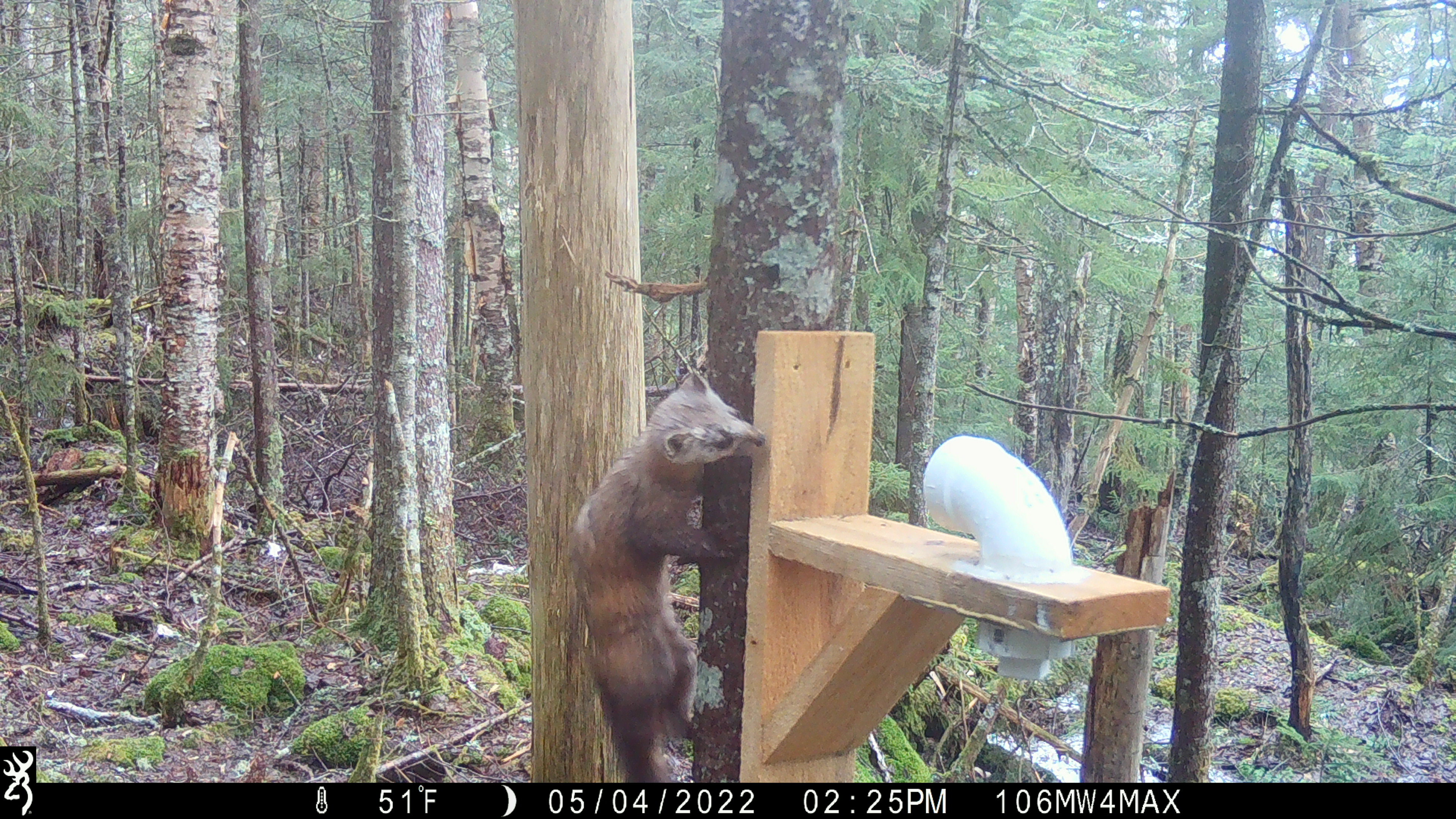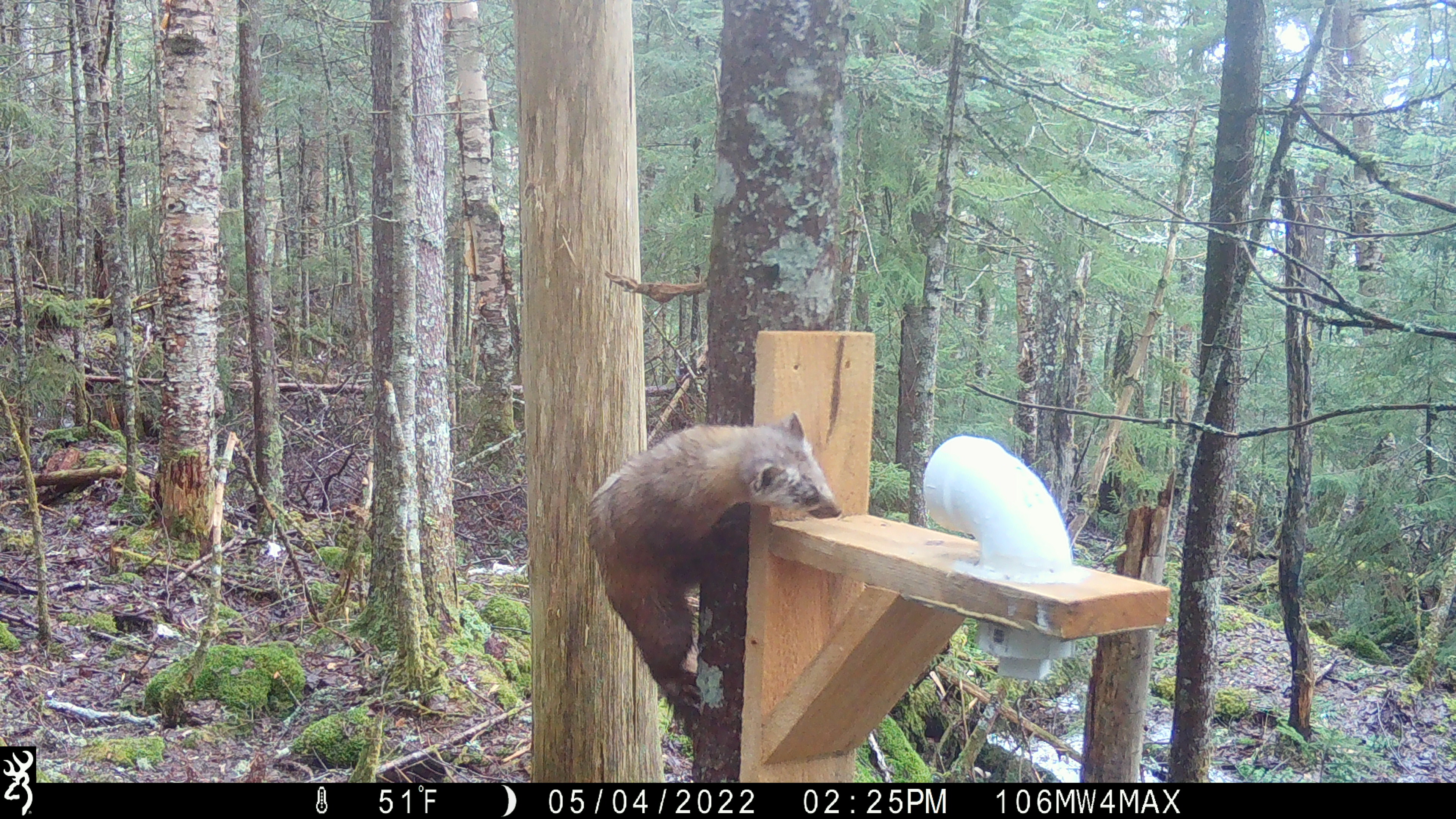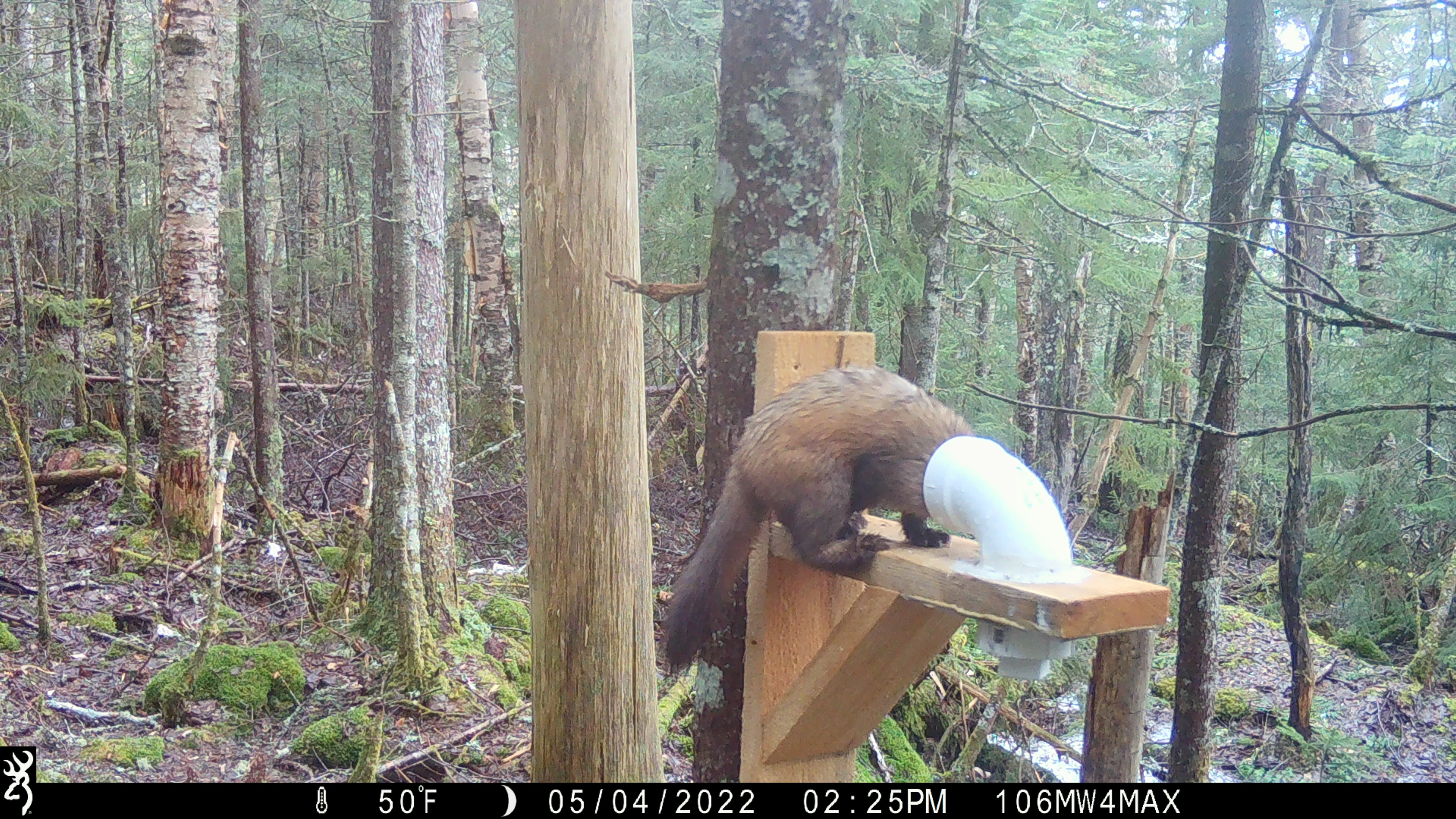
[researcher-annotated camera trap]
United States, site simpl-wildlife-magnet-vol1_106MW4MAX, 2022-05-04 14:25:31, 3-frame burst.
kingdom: Animalia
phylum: Chordata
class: Mammalia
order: Carnivora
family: Mustelidae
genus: Martes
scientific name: Martes americana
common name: american marten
American marten (Martes americana).